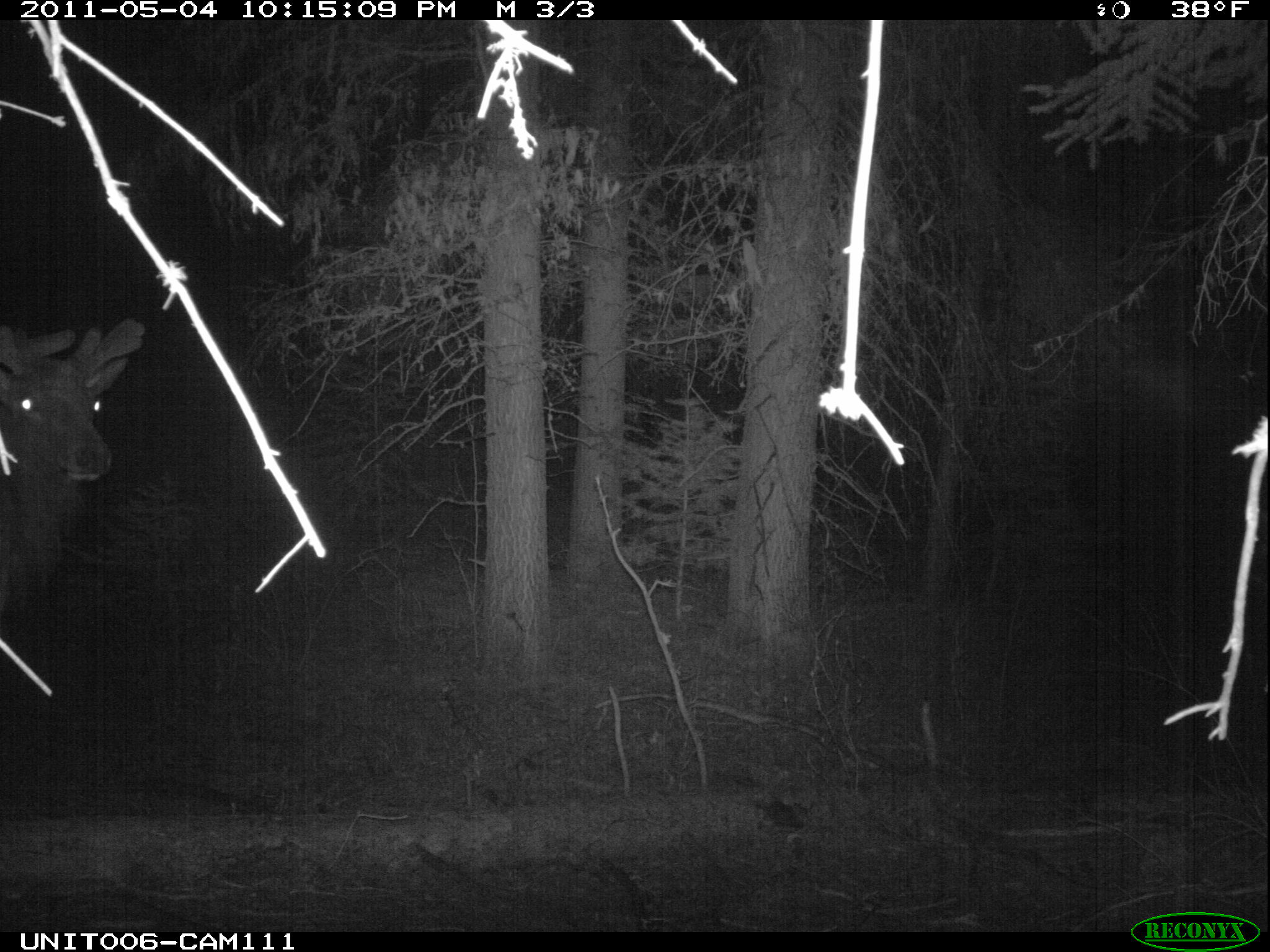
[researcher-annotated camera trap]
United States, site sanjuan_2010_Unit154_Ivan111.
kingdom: Animalia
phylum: Chordata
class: Mammalia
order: Artiodactyla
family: Cervidae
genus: Cervus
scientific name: Cervus elaphus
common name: red deer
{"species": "Cervus elaphus (red deer)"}